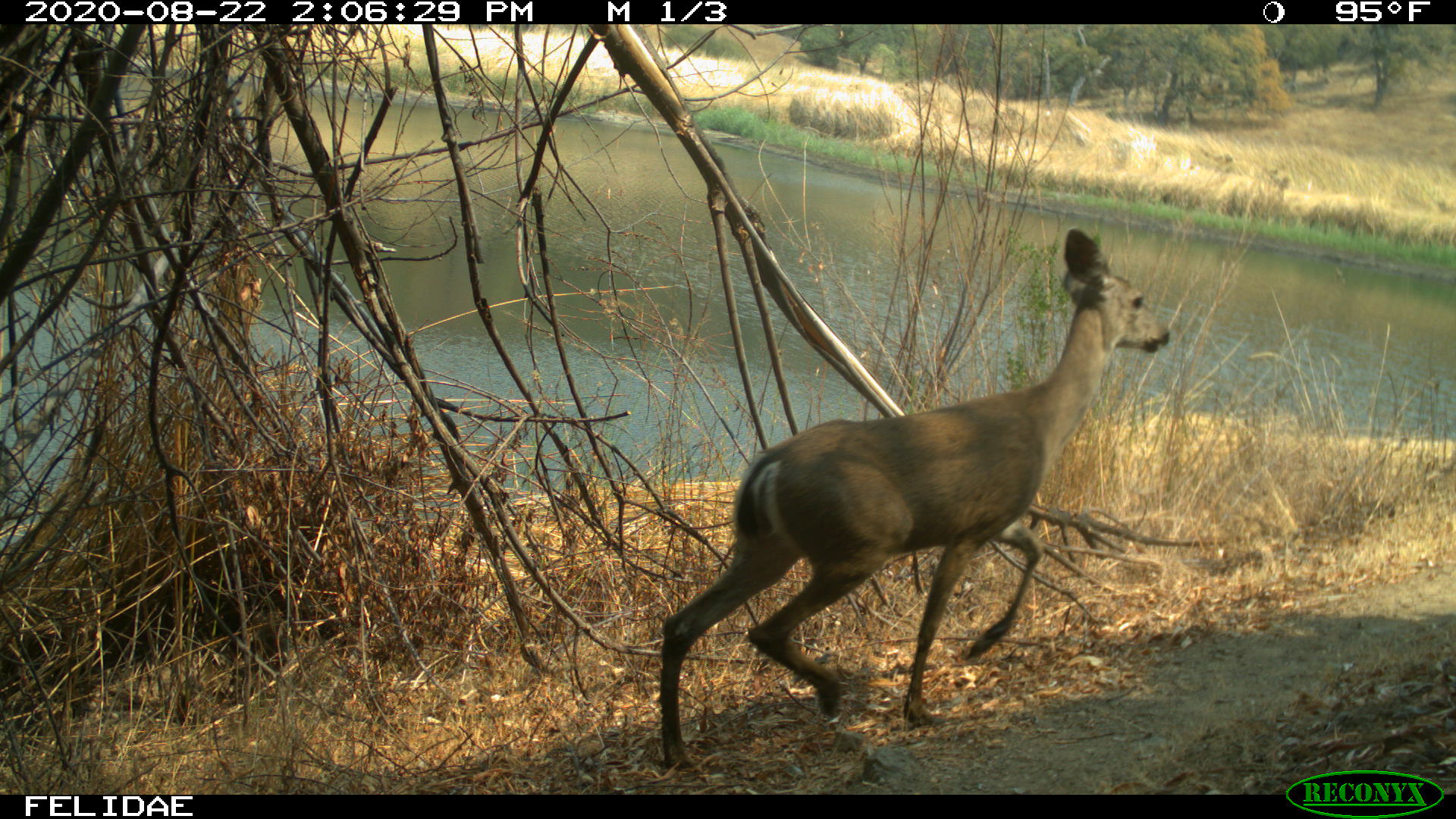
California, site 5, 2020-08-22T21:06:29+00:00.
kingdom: Animalia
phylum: Chordata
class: Mammalia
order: Artiodactyla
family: Cervidae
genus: Odocoileus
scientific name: Odocoileus hemionus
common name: mule deer